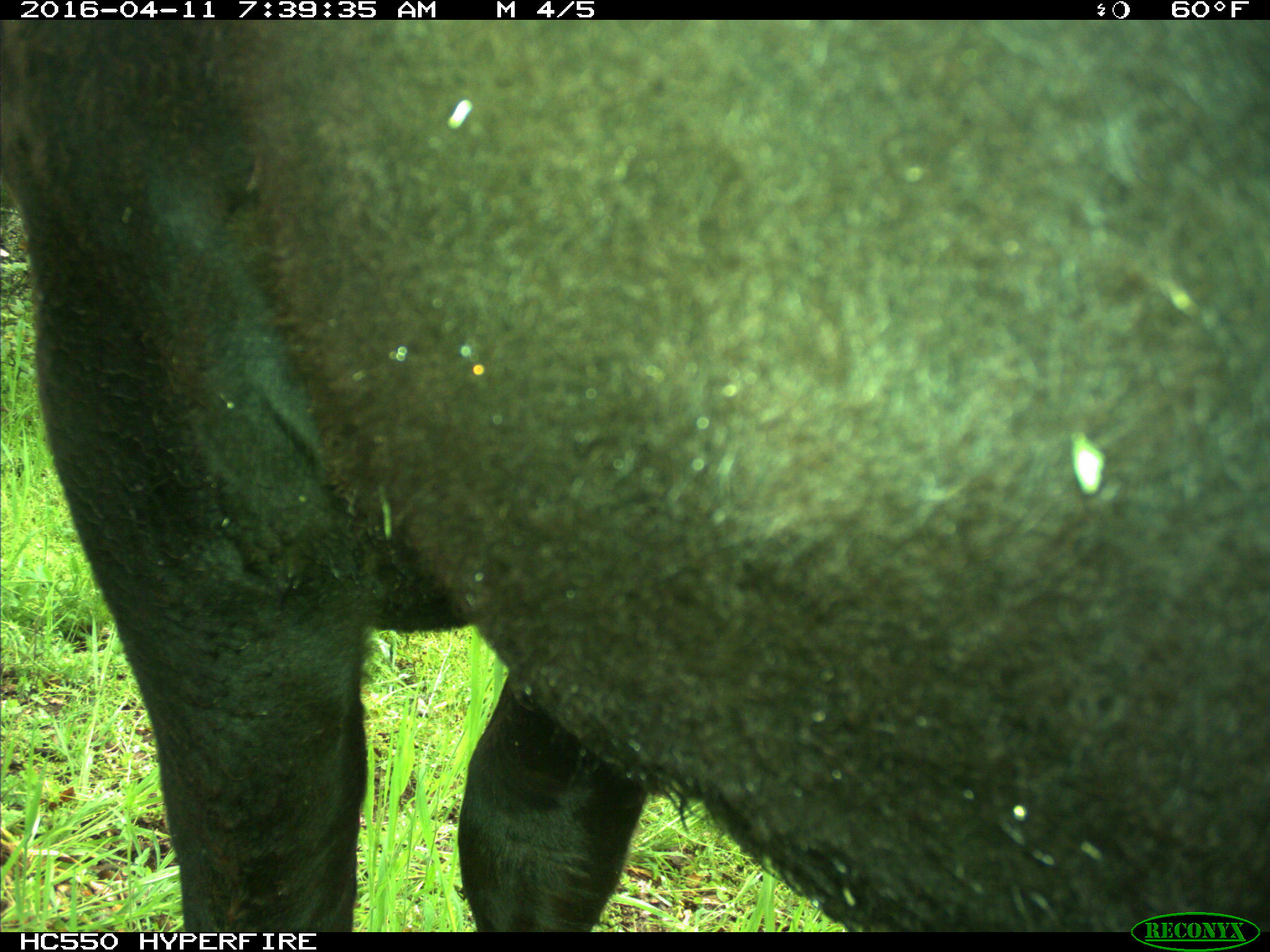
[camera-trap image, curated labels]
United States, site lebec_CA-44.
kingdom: Animalia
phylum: Chordata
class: Mammalia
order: Artiodactyla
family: Bovidae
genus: Bos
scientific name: Bos taurus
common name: domestic cow